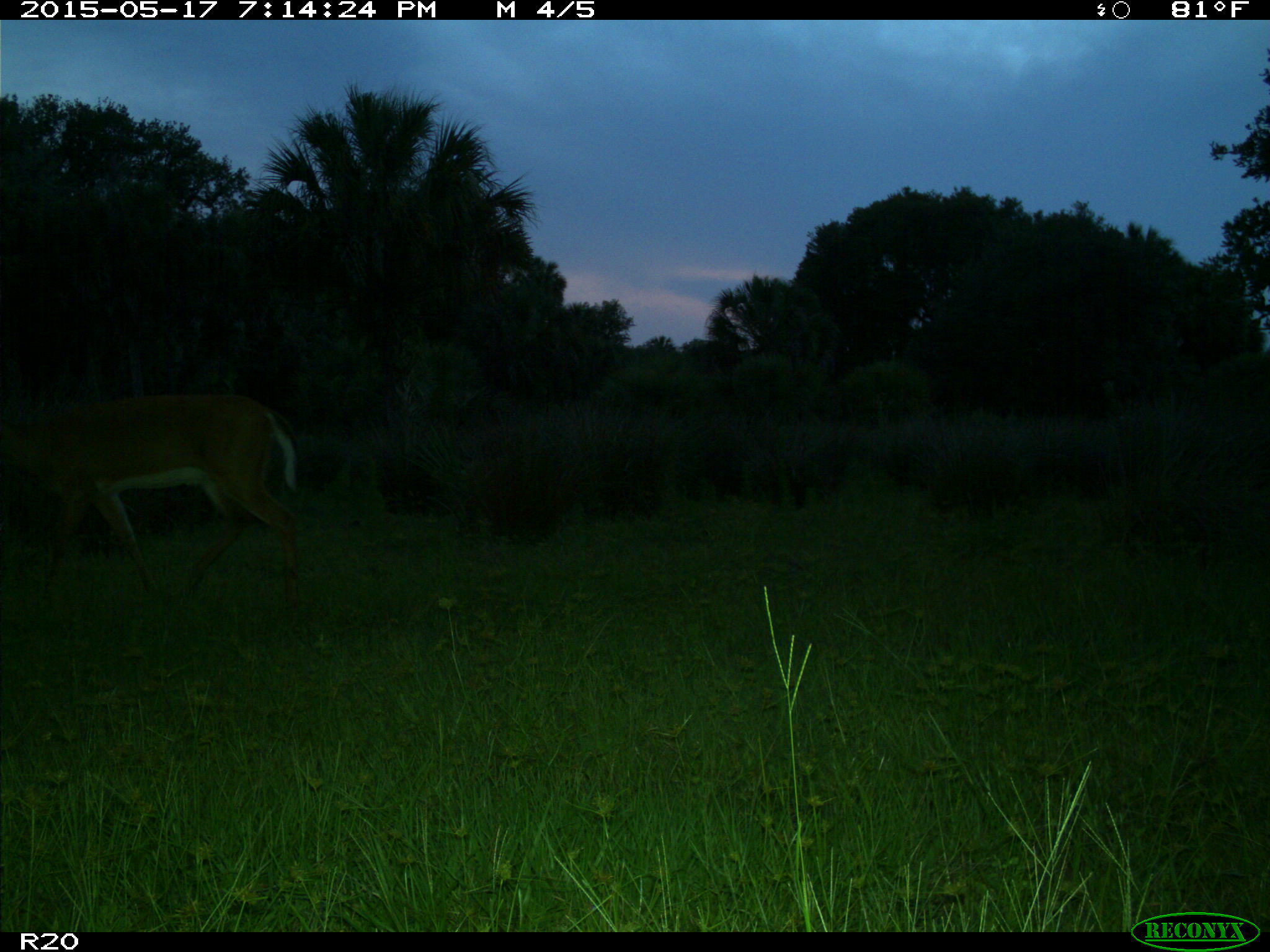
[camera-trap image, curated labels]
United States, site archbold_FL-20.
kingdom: Animalia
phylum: Chordata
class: Mammalia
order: Artiodactyla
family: Cervidae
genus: Odocoileus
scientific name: Odocoileus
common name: deer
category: unidentified deer